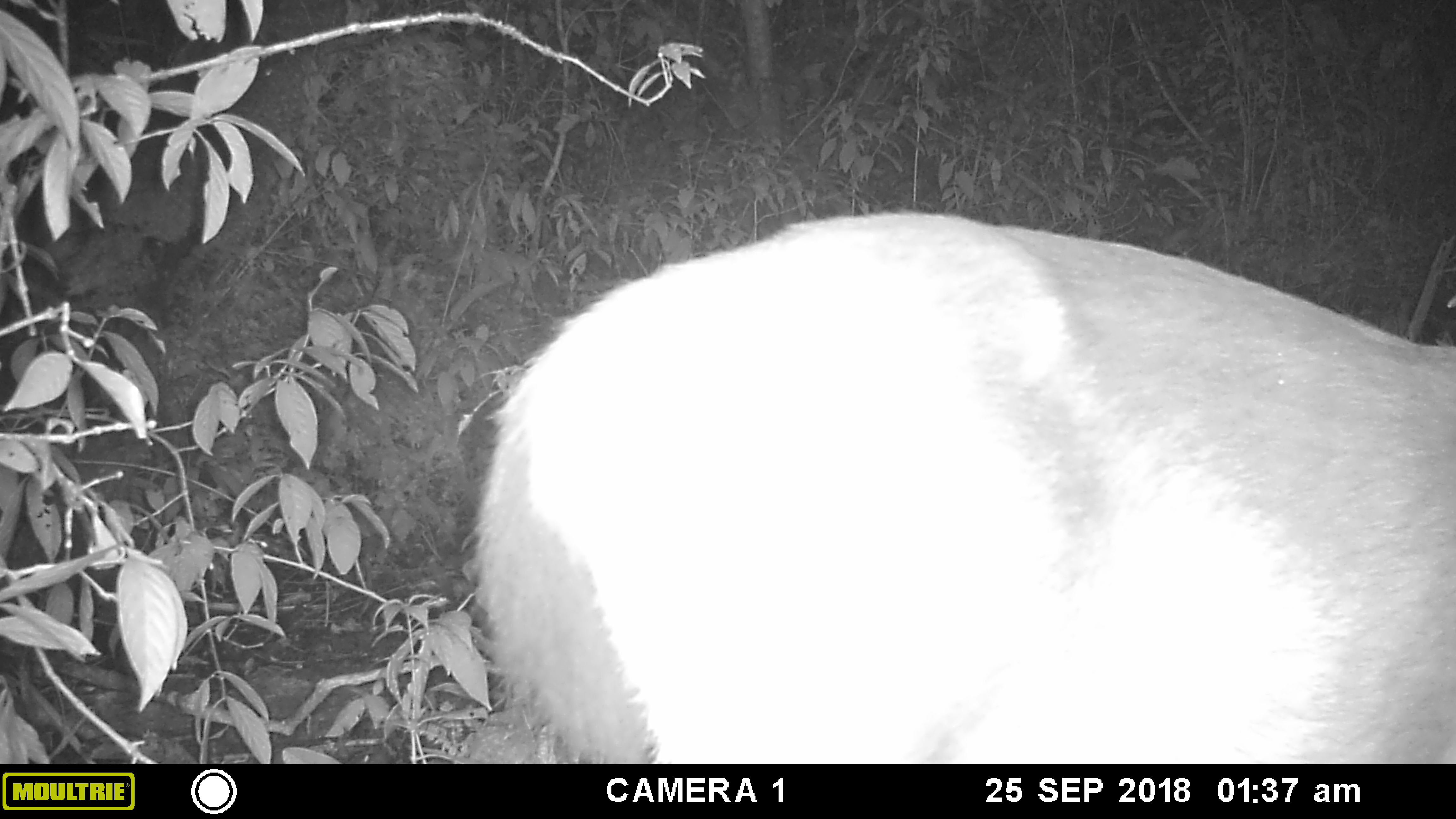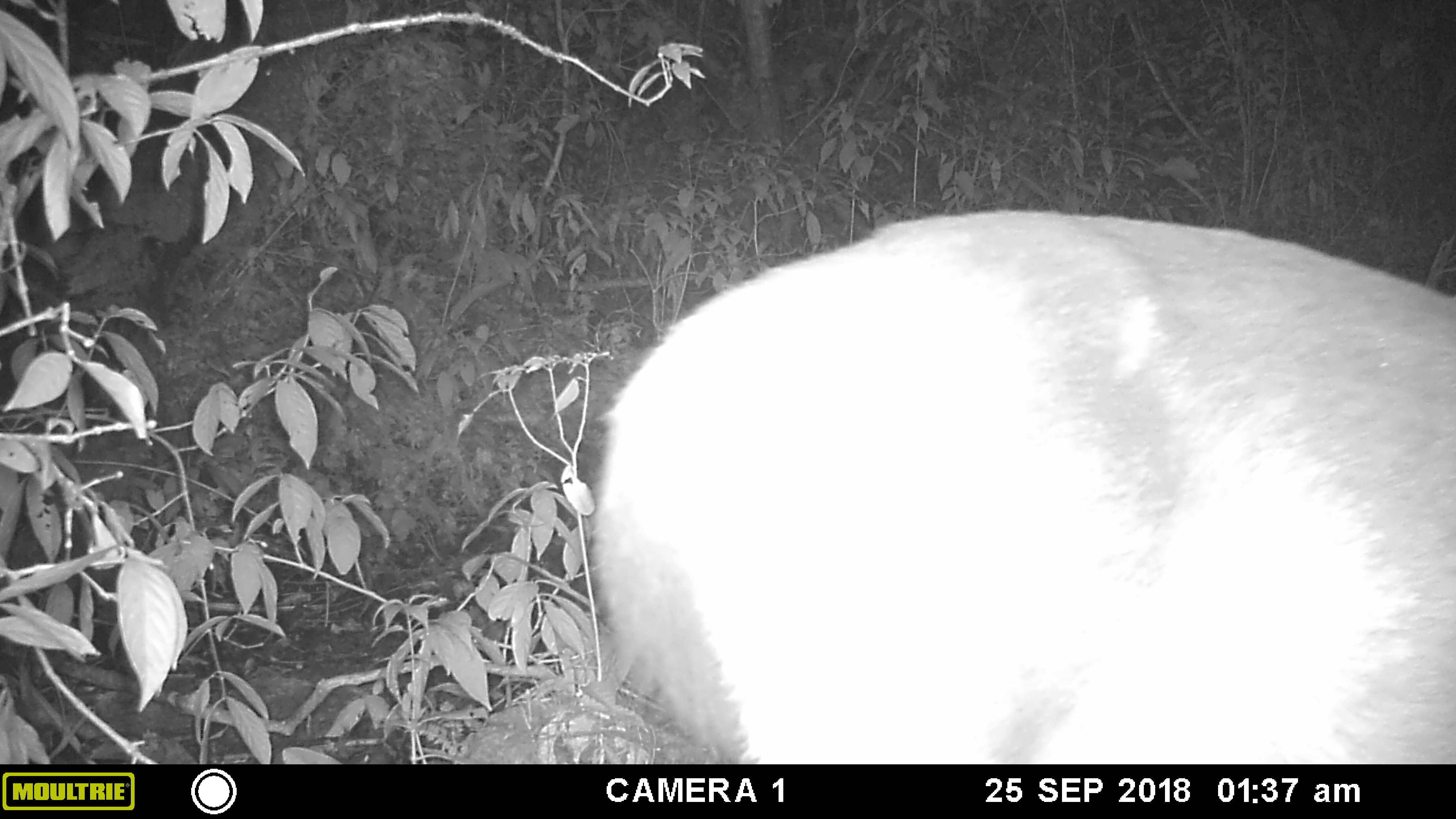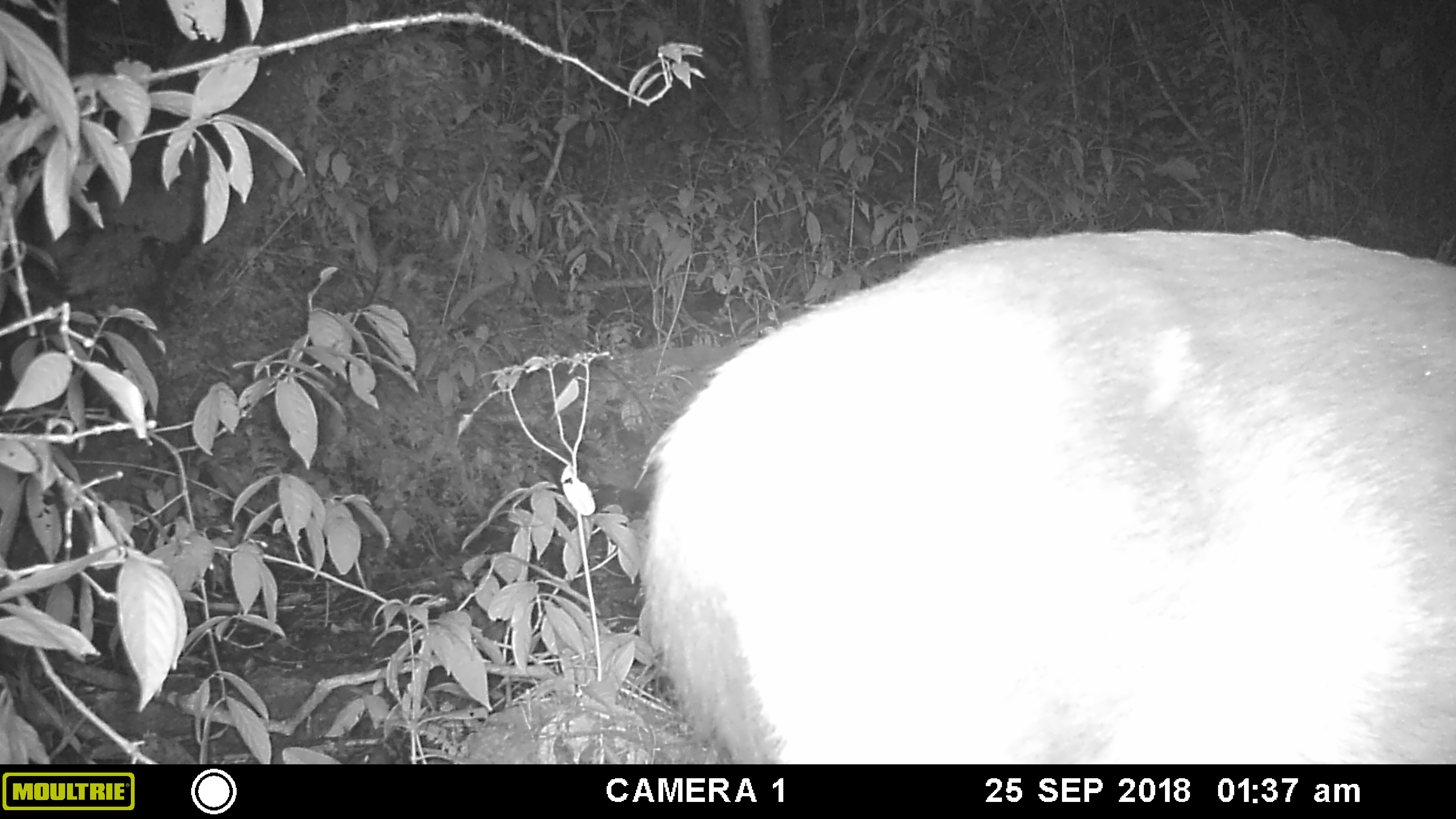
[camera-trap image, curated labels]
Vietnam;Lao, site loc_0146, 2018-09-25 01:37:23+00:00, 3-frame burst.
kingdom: Animalia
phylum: Chordata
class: Mammalia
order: Artiodactyla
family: Cervidae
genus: Rusa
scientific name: Rusa unicolor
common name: sambar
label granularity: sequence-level